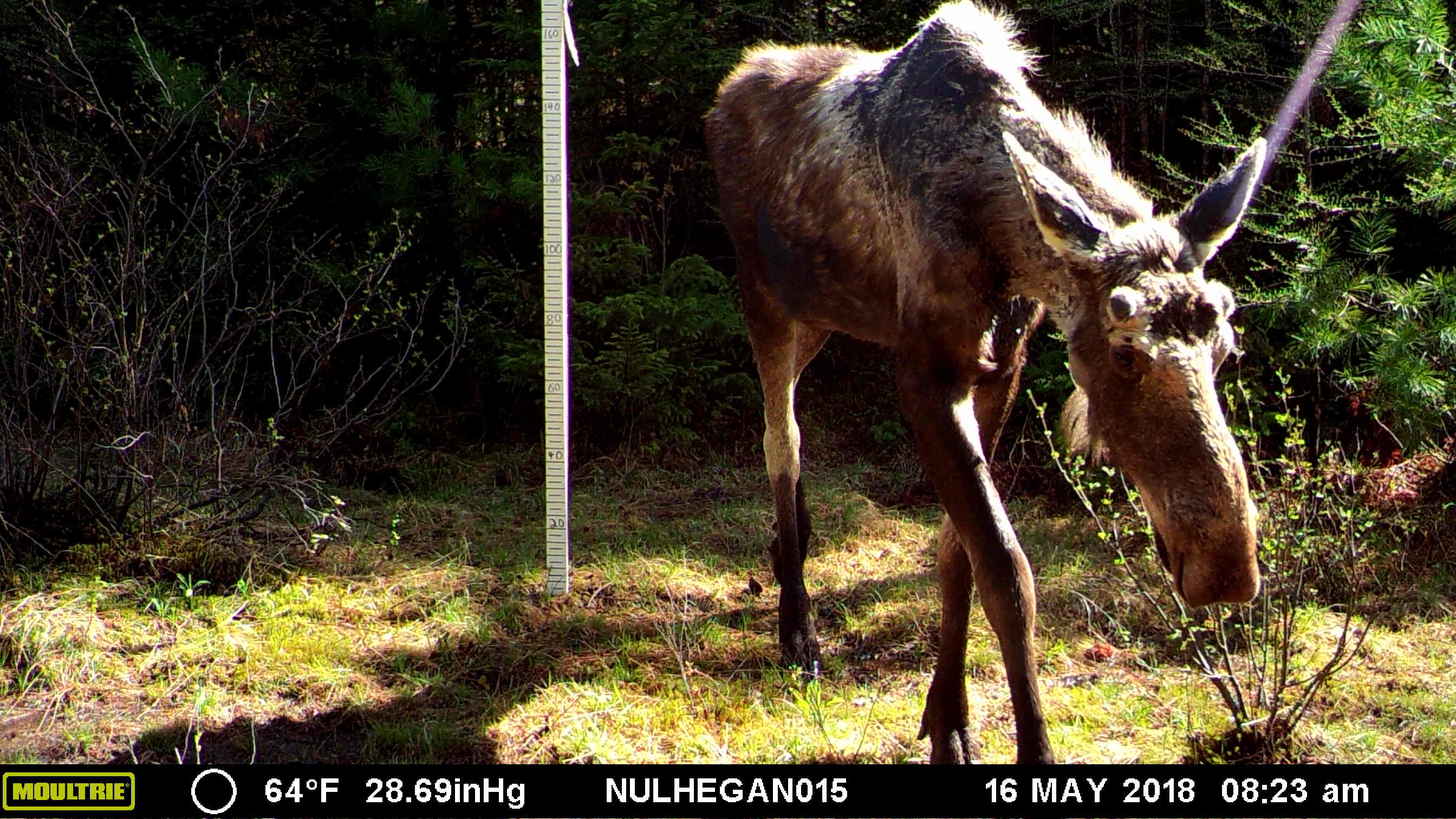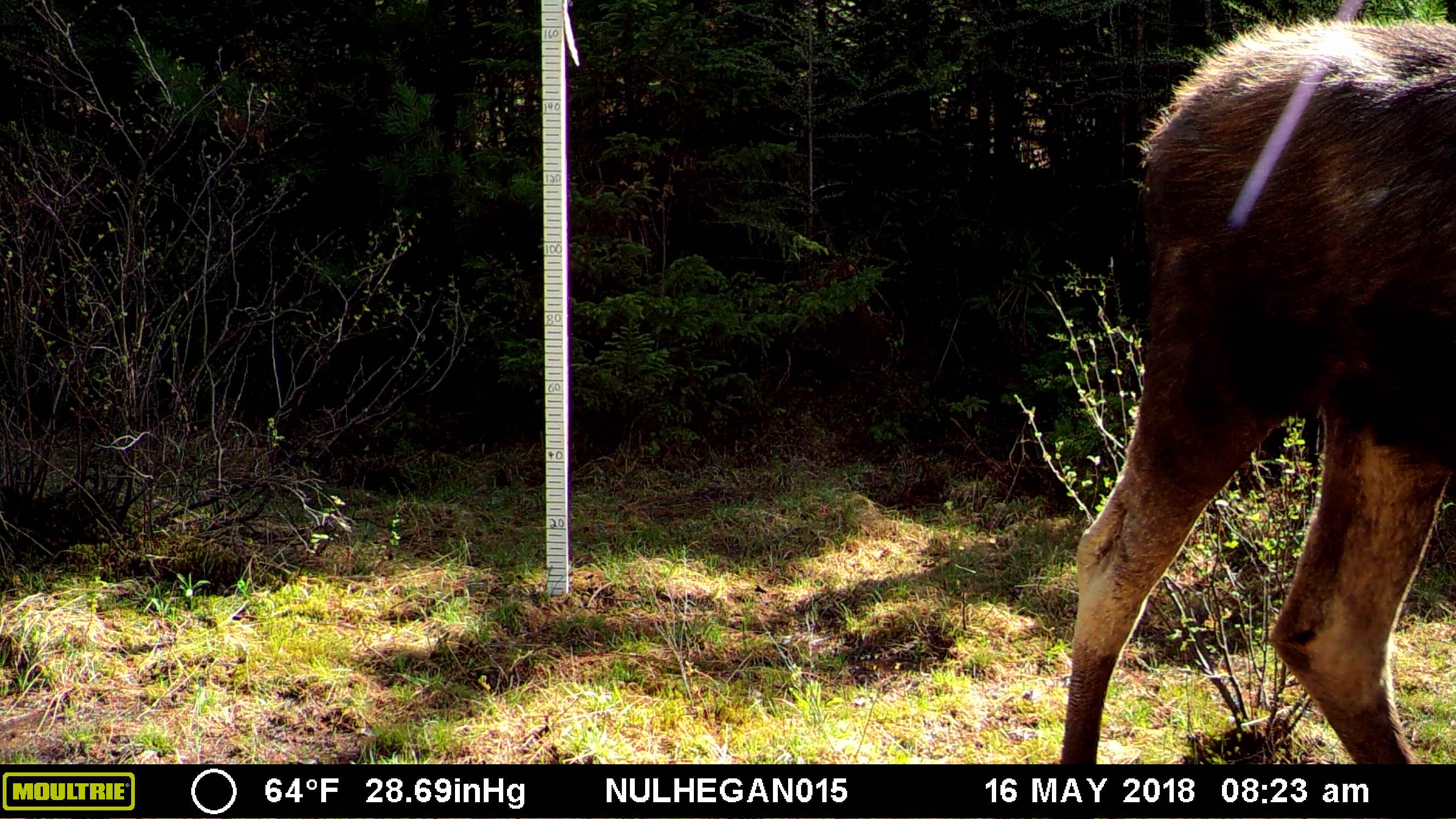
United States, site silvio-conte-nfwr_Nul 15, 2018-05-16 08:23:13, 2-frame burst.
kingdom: Animalia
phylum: Chordata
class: Mammalia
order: Artiodactyla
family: Cervidae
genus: Alces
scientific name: Alces alces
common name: moose